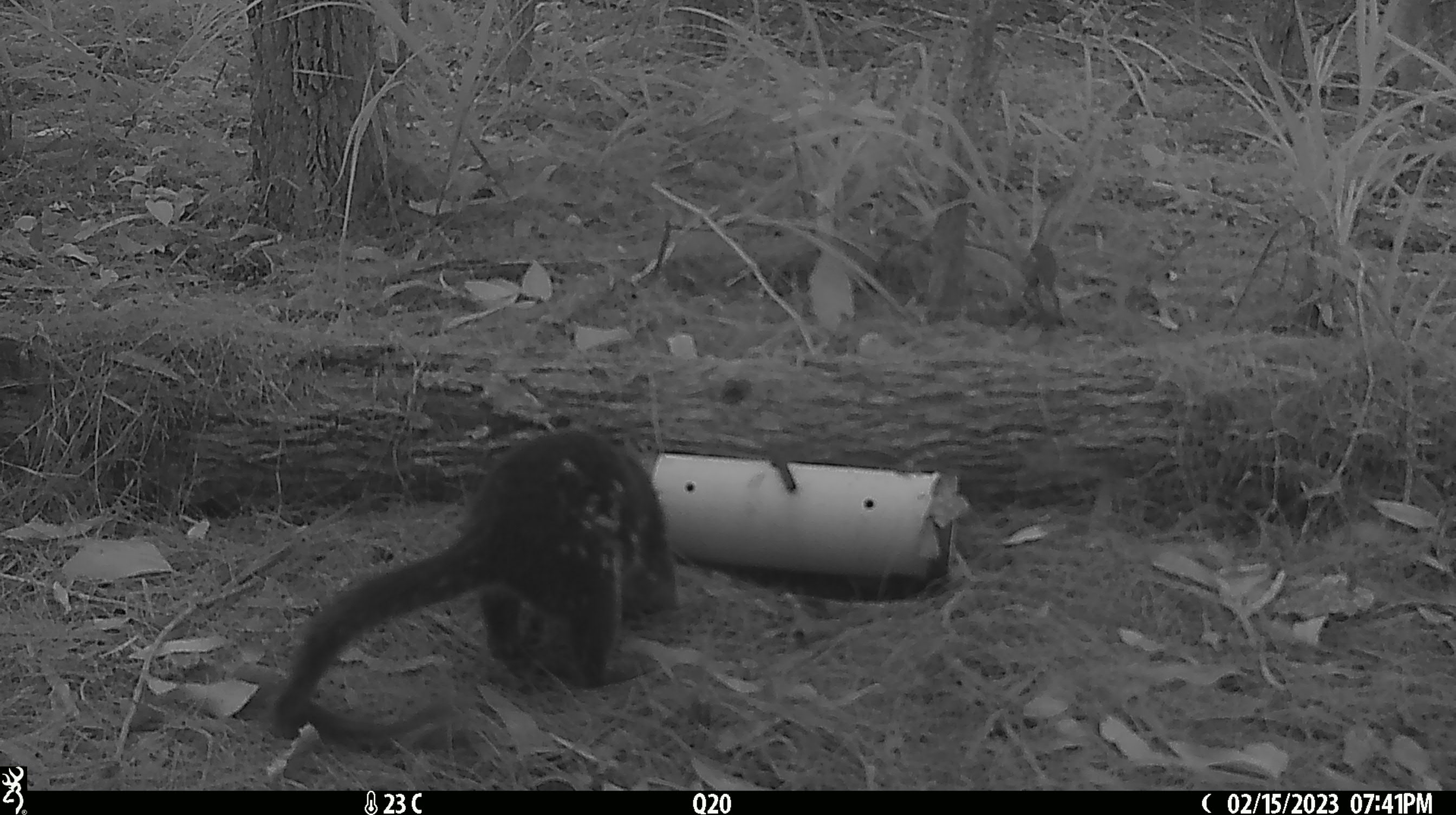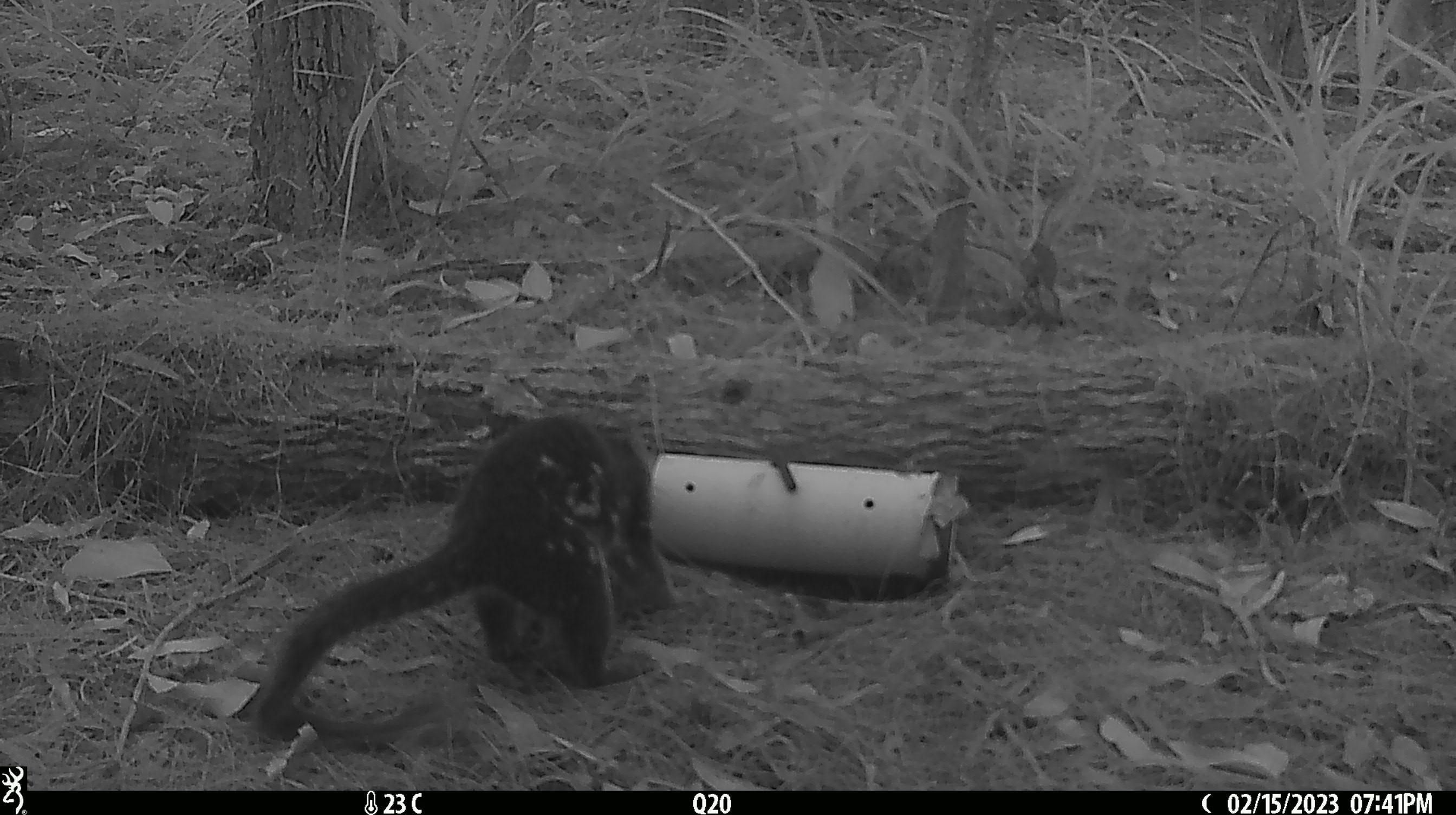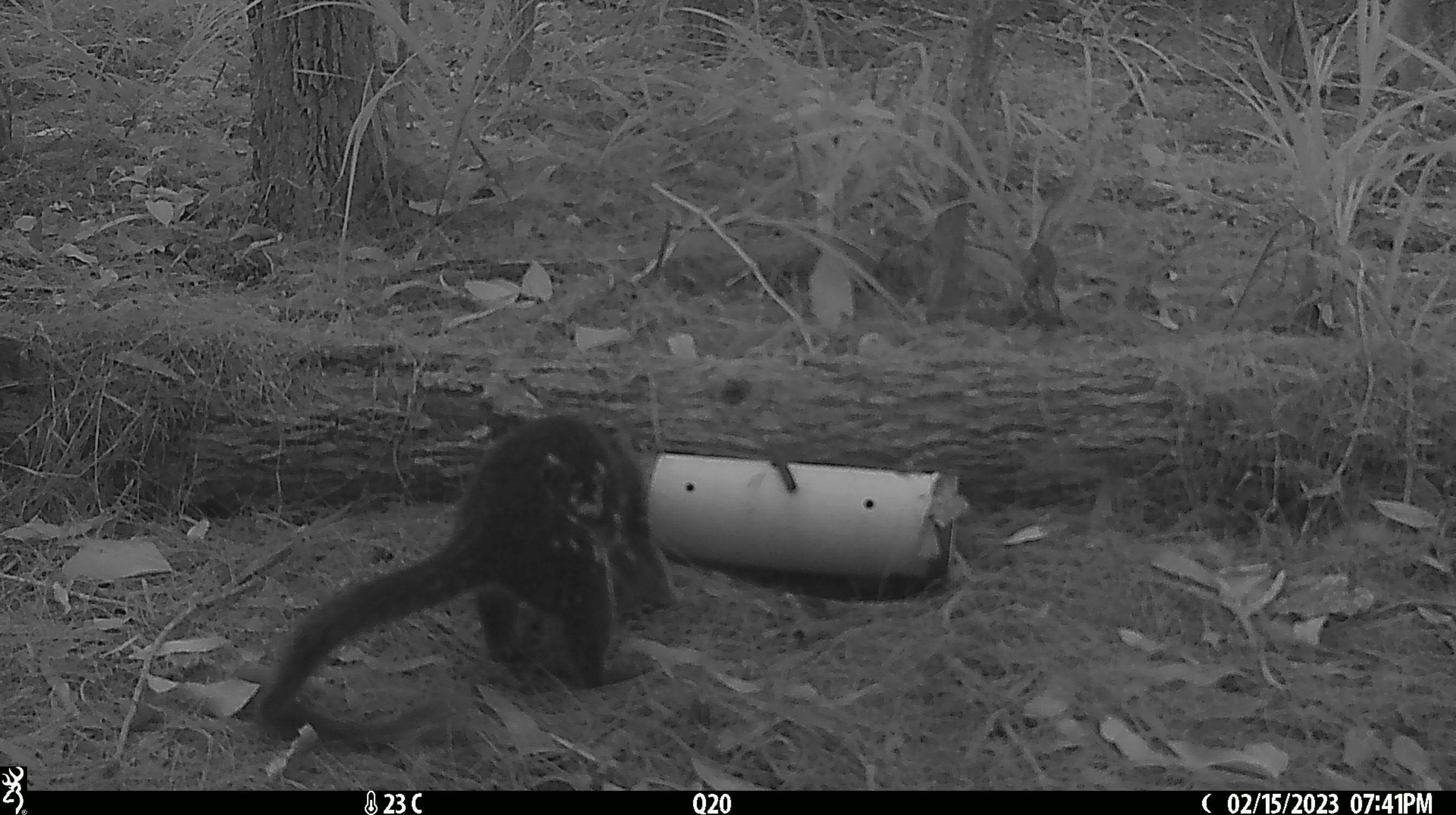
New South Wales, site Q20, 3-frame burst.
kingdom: Animalia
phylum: Chordata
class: Mammalia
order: Dasyuromorphia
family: Dasyuridae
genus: Dasyurus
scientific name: Dasyurus maculatus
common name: spotted-tailed quoll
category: quoll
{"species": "quoll (spotted-tailed quoll) (Dasyurus maculatus)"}